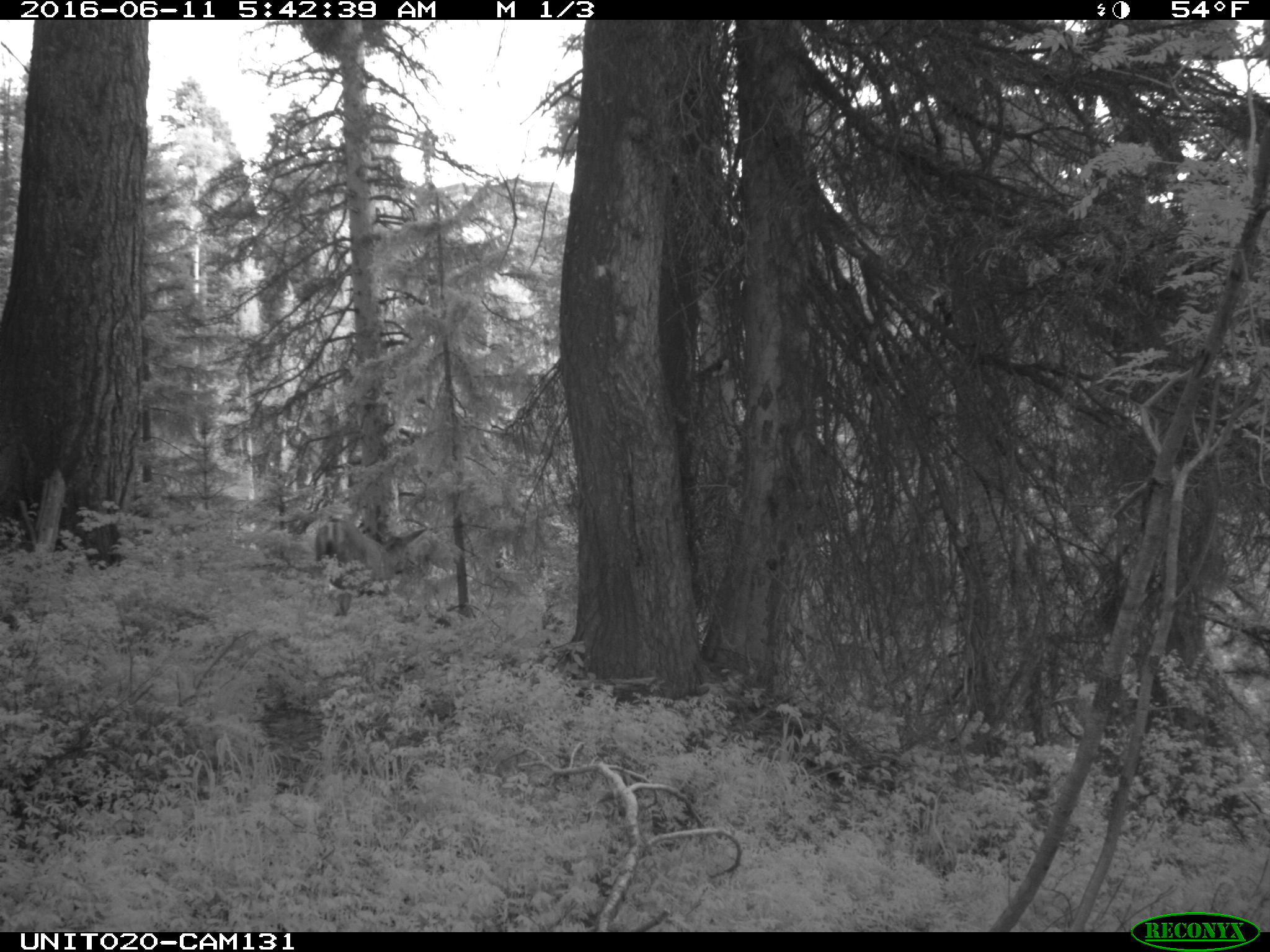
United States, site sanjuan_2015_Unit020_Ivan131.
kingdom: Animalia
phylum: Chordata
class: Mammalia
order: Artiodactyla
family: Cervidae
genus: Odocoileus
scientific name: Odocoileus hemionus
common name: mule deer